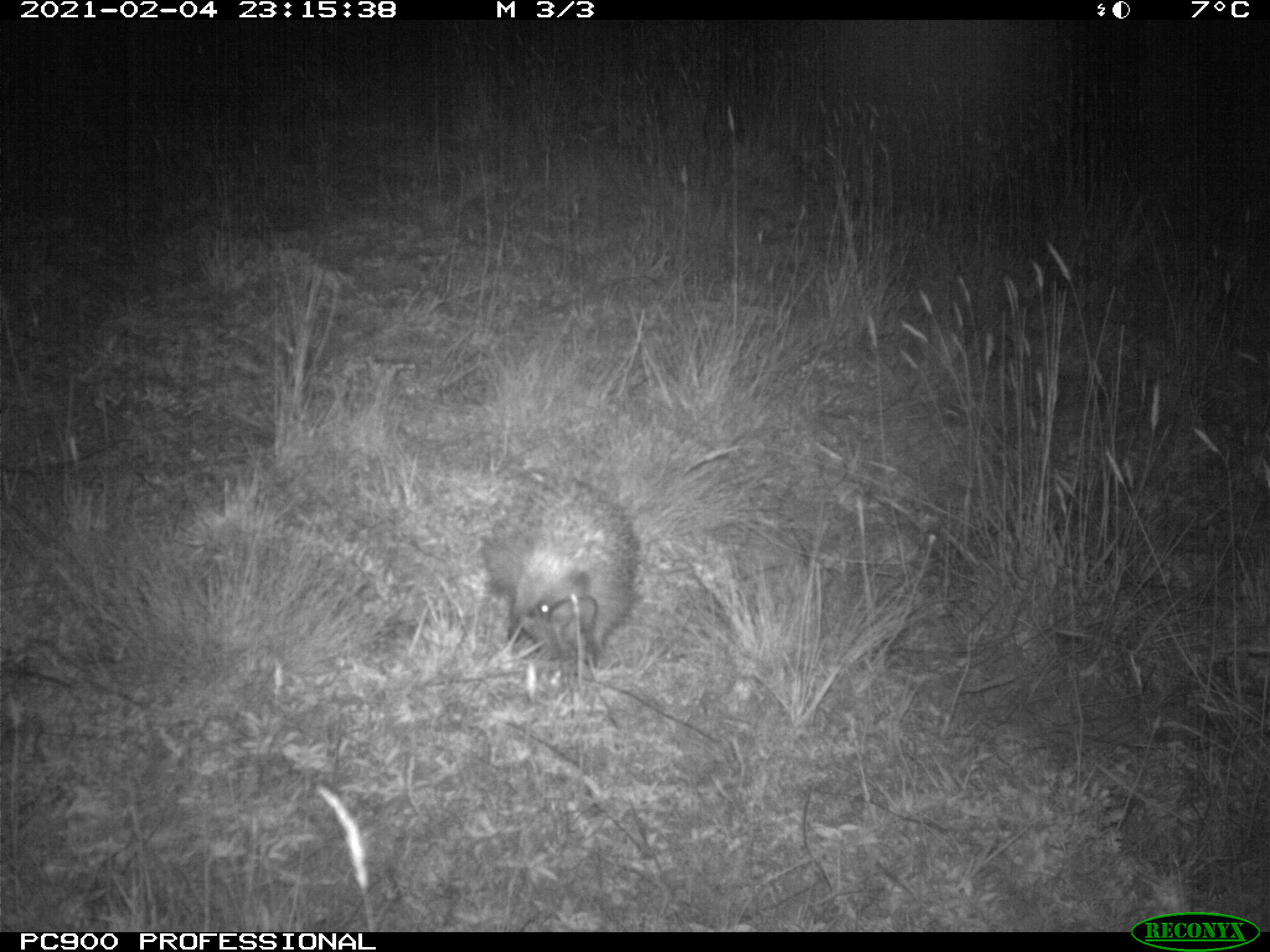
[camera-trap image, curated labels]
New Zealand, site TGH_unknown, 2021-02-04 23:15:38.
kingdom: Animalia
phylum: Chordata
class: Mammalia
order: Eulipotyphla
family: Erinaceidae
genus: Erinaceus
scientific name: Erinaceus europaeus europaeus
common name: european hedgehog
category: hedgehog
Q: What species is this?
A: Hedgehog (european hedgehog) (Erinaceus europaeus europaeus).